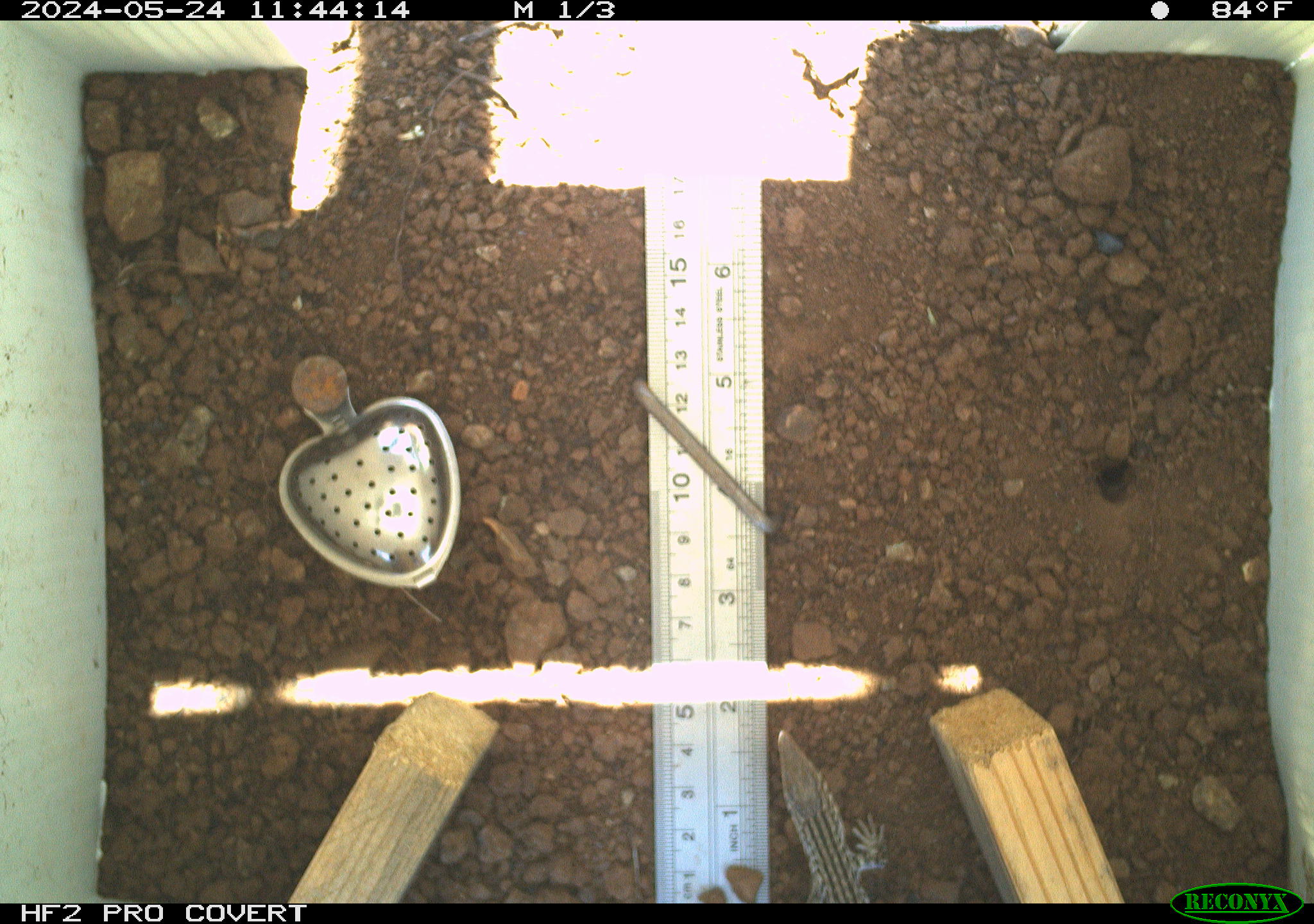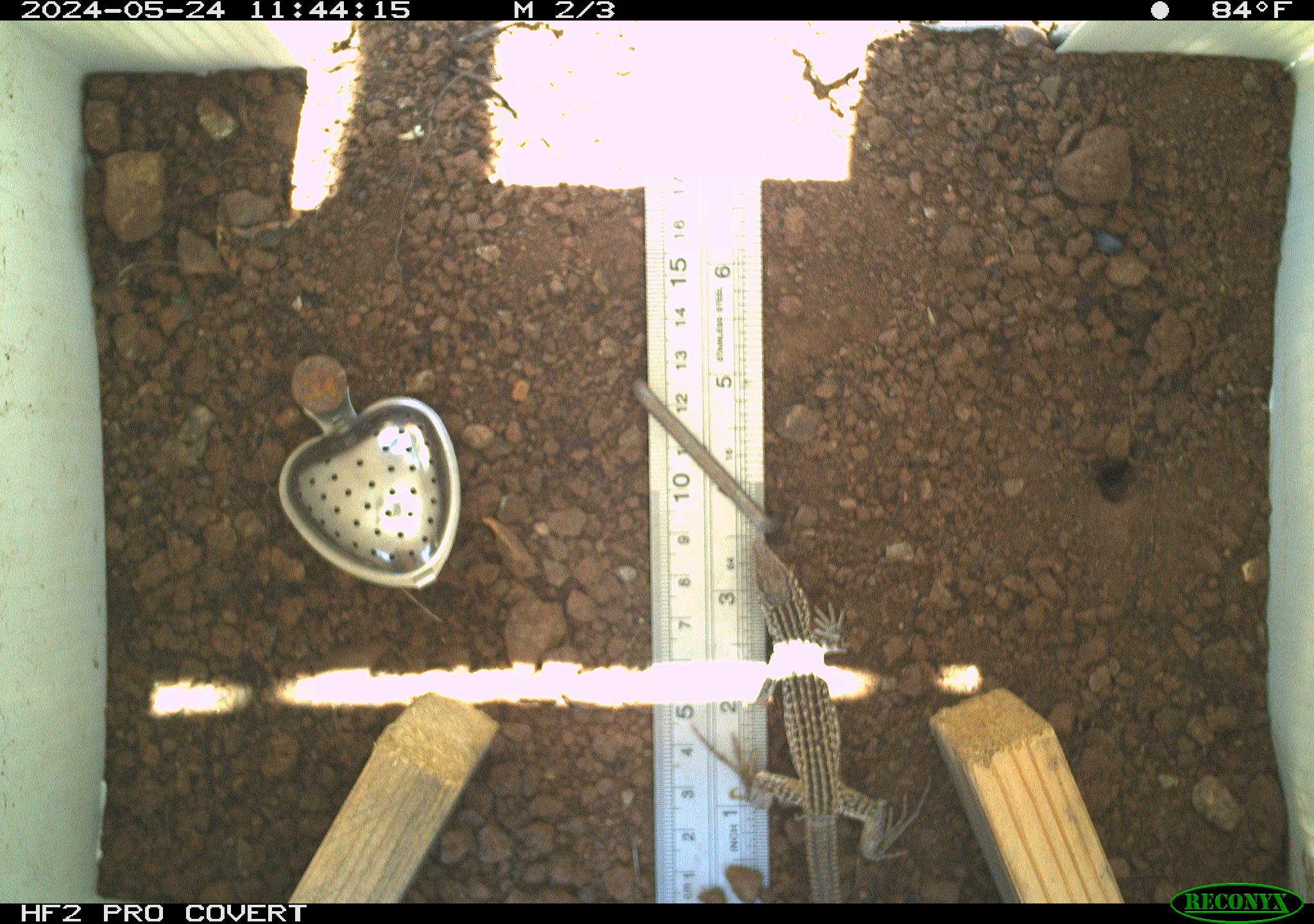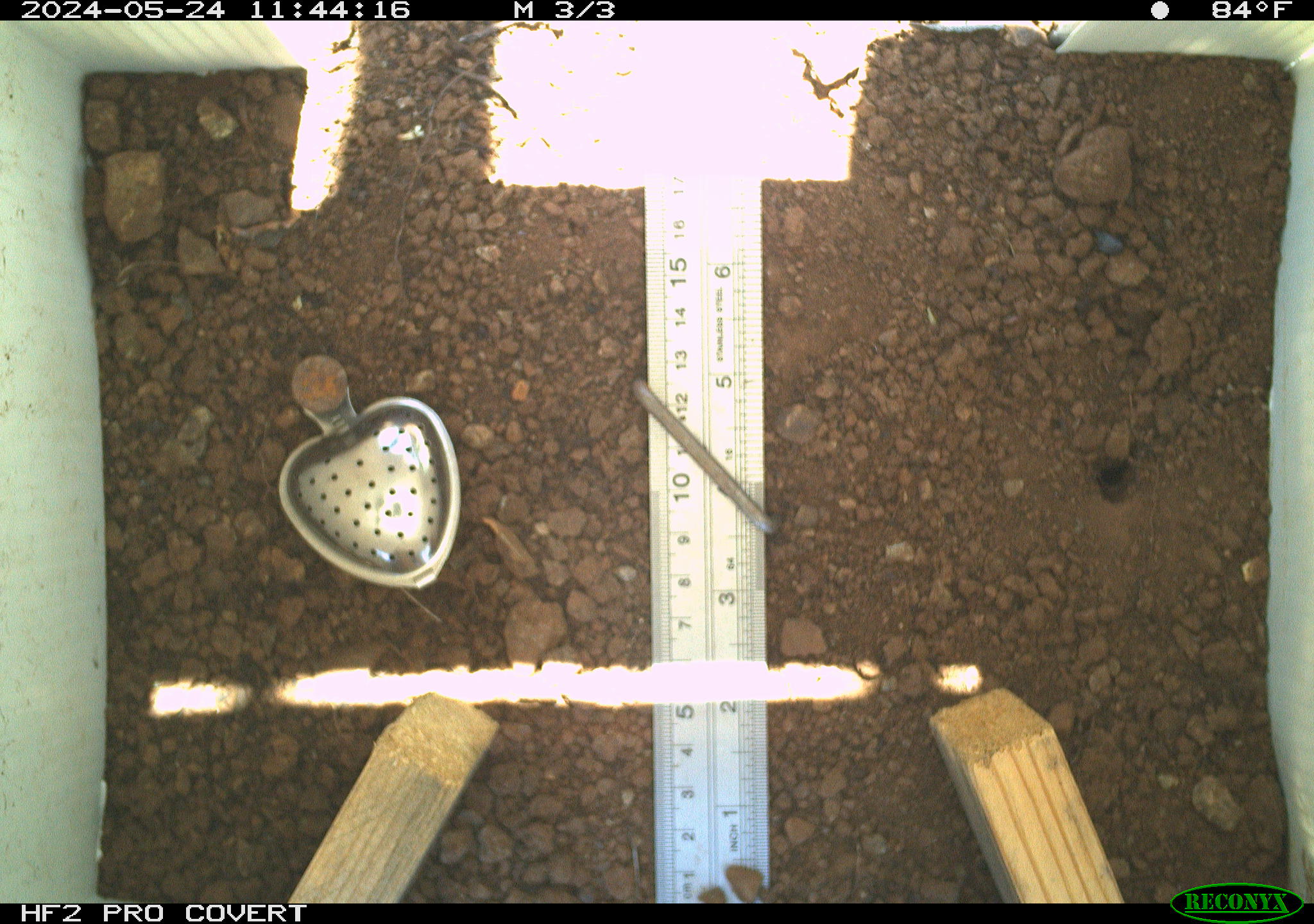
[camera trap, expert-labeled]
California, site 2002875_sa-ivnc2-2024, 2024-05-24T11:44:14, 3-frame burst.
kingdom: Animalia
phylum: Chordata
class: Reptilia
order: Squamata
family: Teiidae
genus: Aspidoscelis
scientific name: Aspidoscelis tigris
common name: western whiptail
Western whiptail (Aspidoscelis tigris).